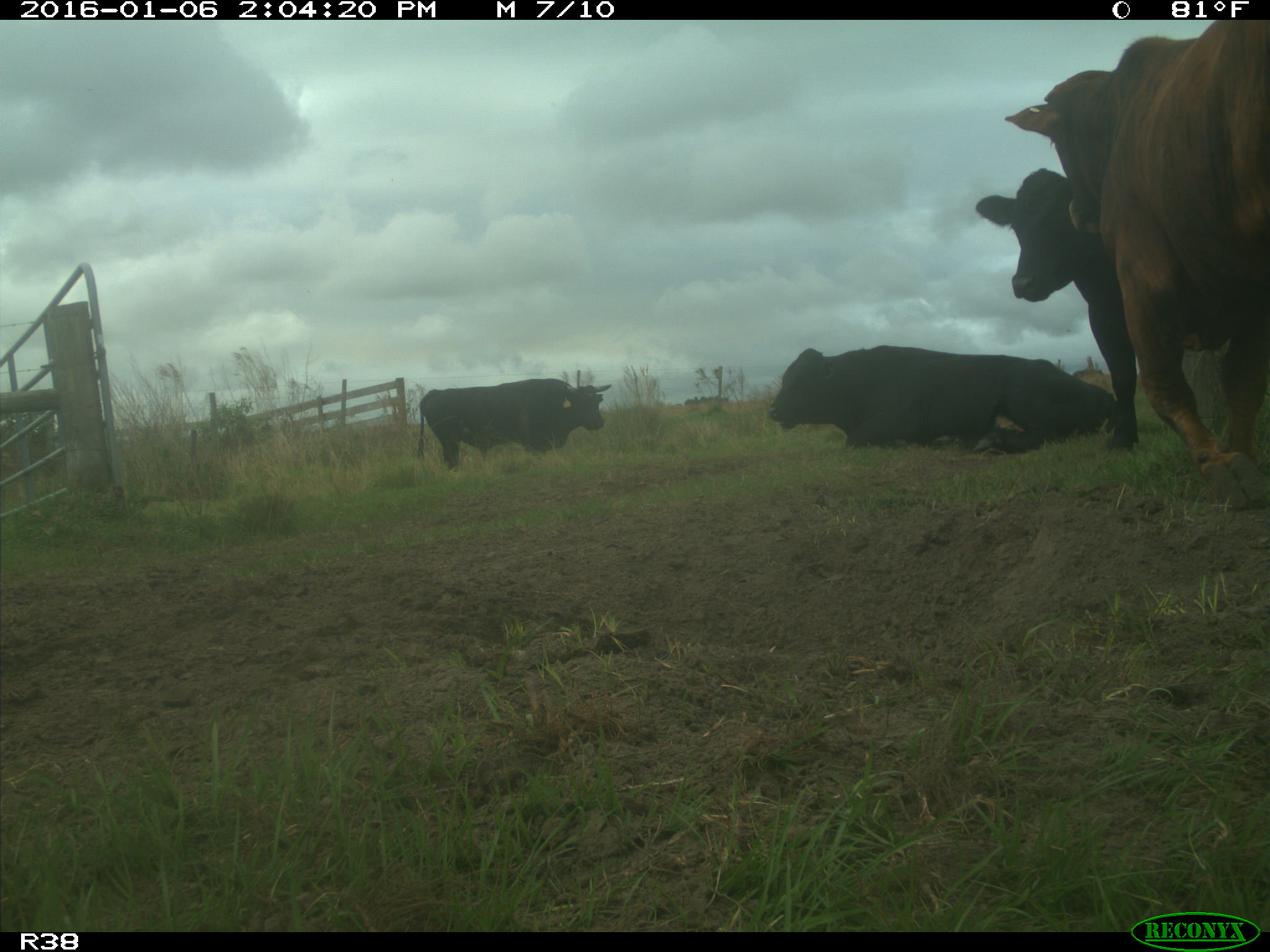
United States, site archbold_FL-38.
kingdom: Animalia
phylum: Chordata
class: Mammalia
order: Artiodactyla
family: Bovidae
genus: Bos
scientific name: Bos taurus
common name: domestic cow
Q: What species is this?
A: Bos taurus (domestic cow).